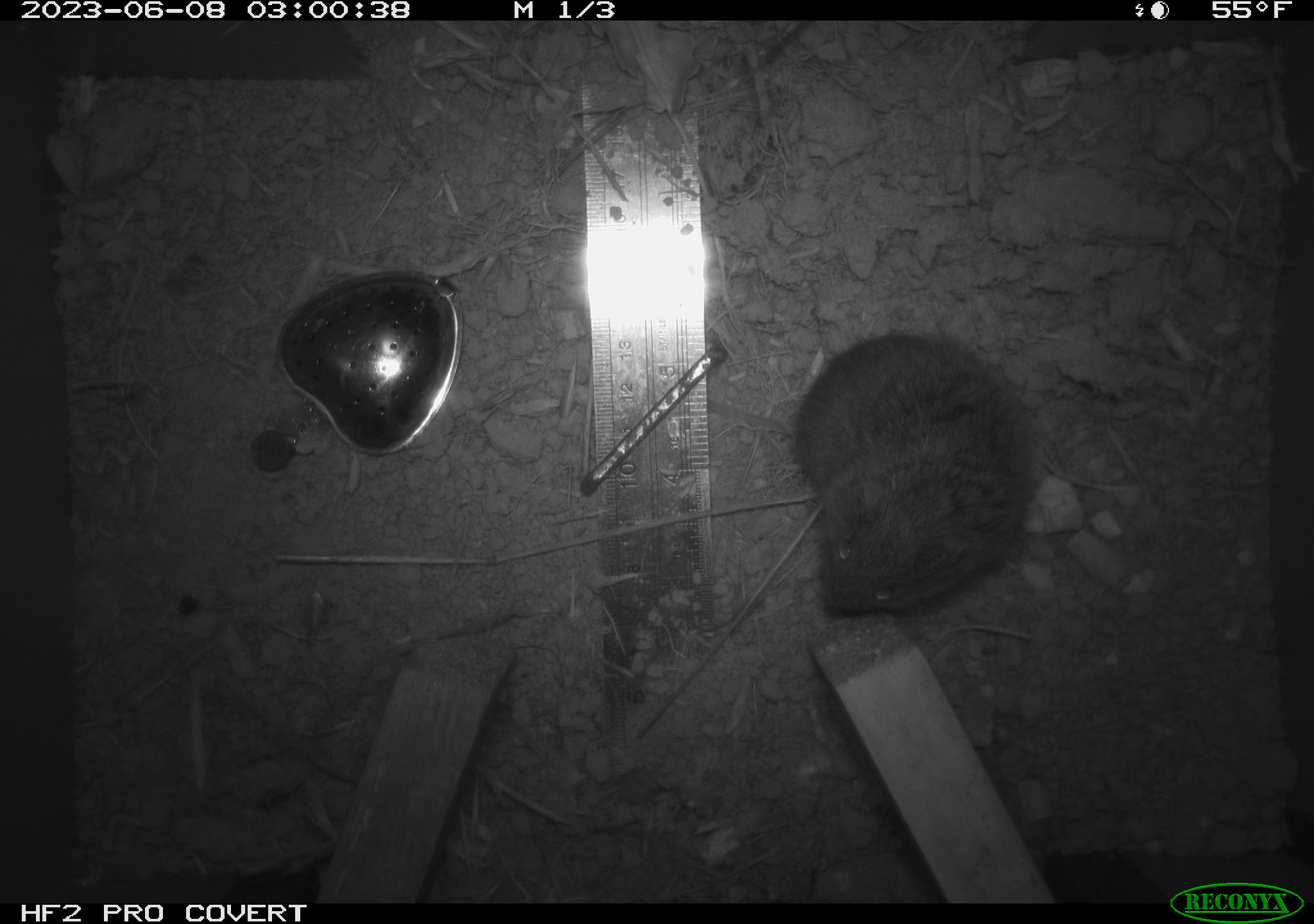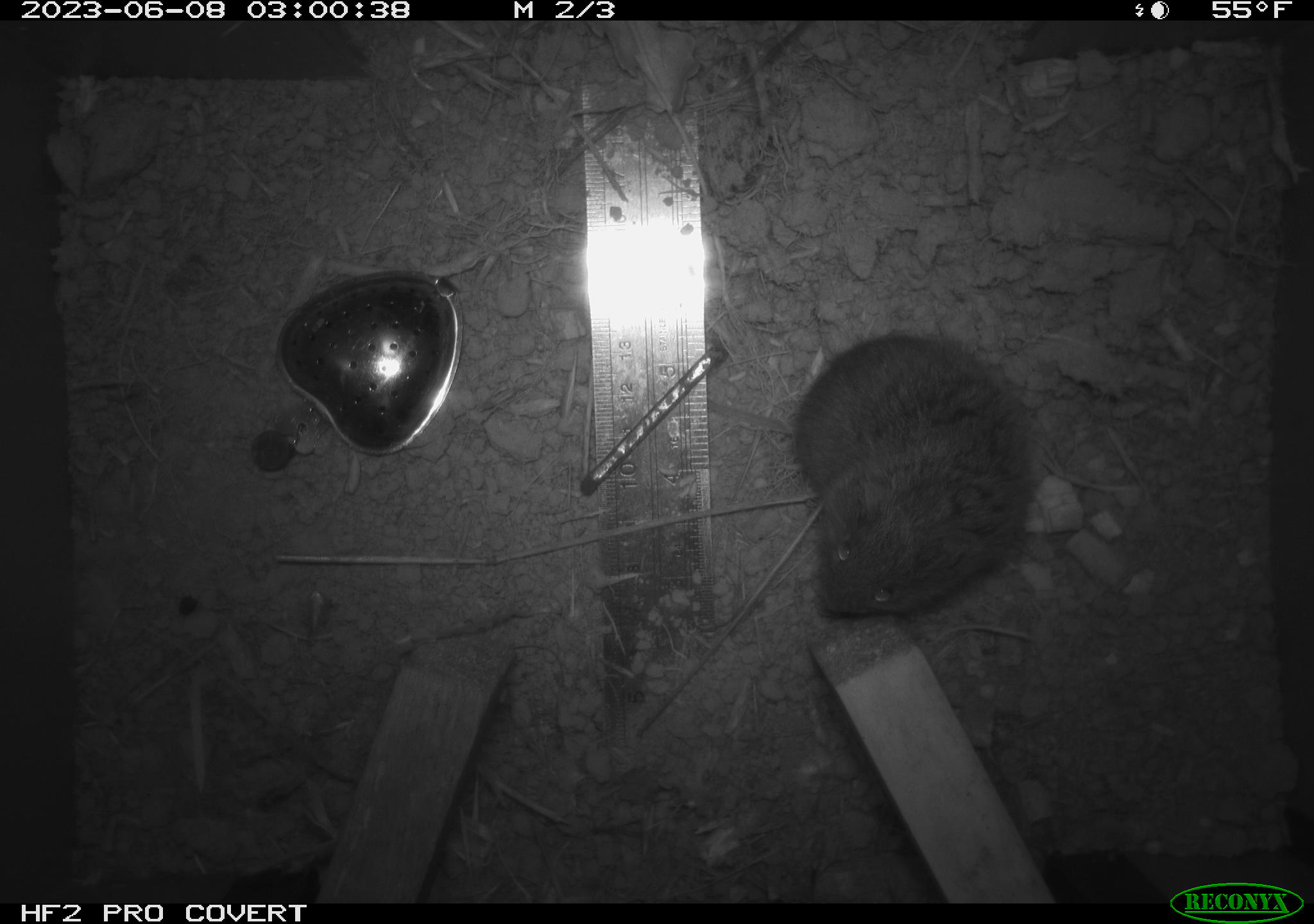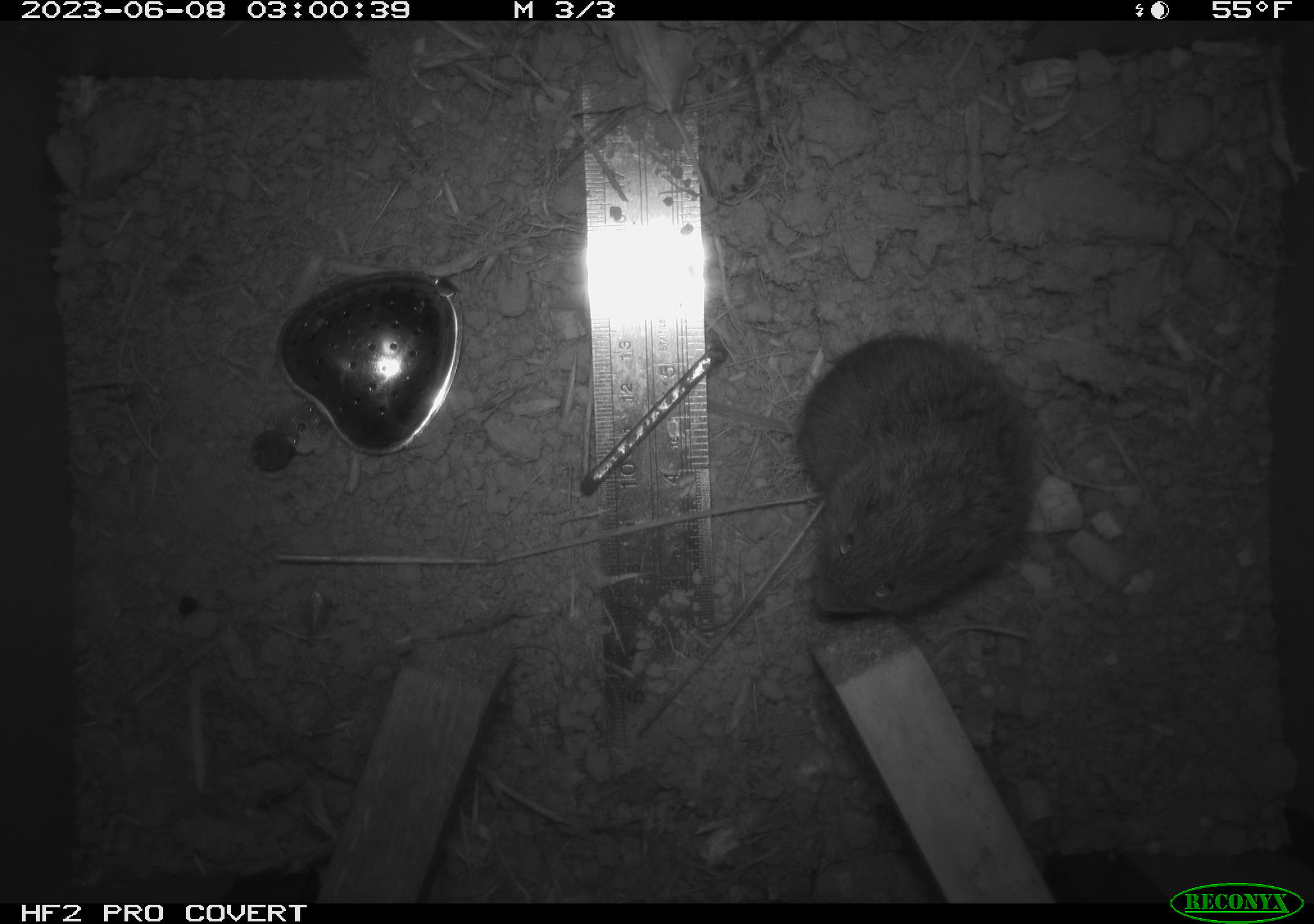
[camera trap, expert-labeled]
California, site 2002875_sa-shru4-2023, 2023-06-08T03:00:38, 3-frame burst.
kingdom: Animalia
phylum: Chordata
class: Mammalia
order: Rodentia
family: Cricetidae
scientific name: Arvicolinae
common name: voles, lemmings, and muskrats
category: arvicolinae subfamily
Arvicolinae subfamily (voles, lemmings, and muskrats) (Arvicolinae).